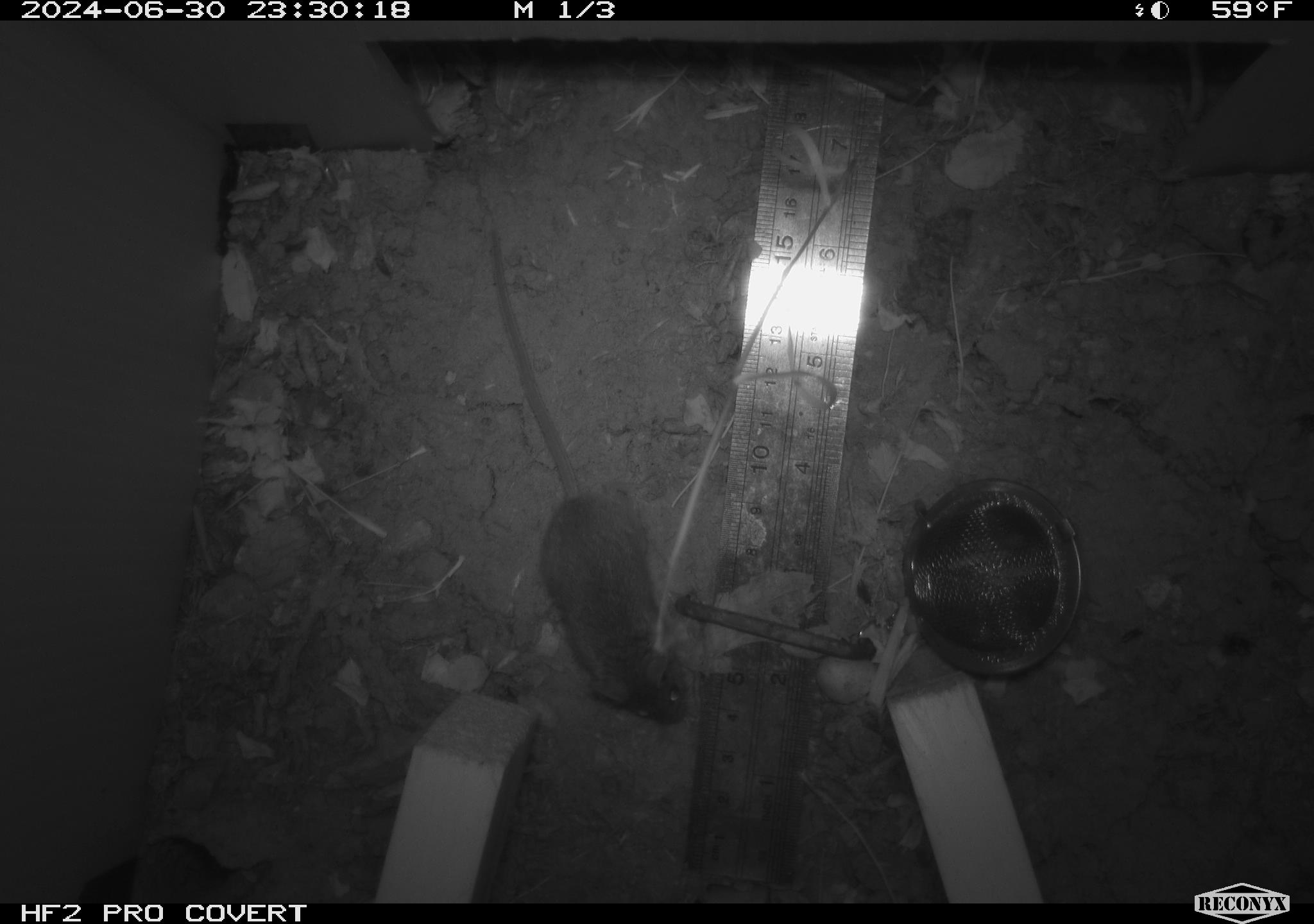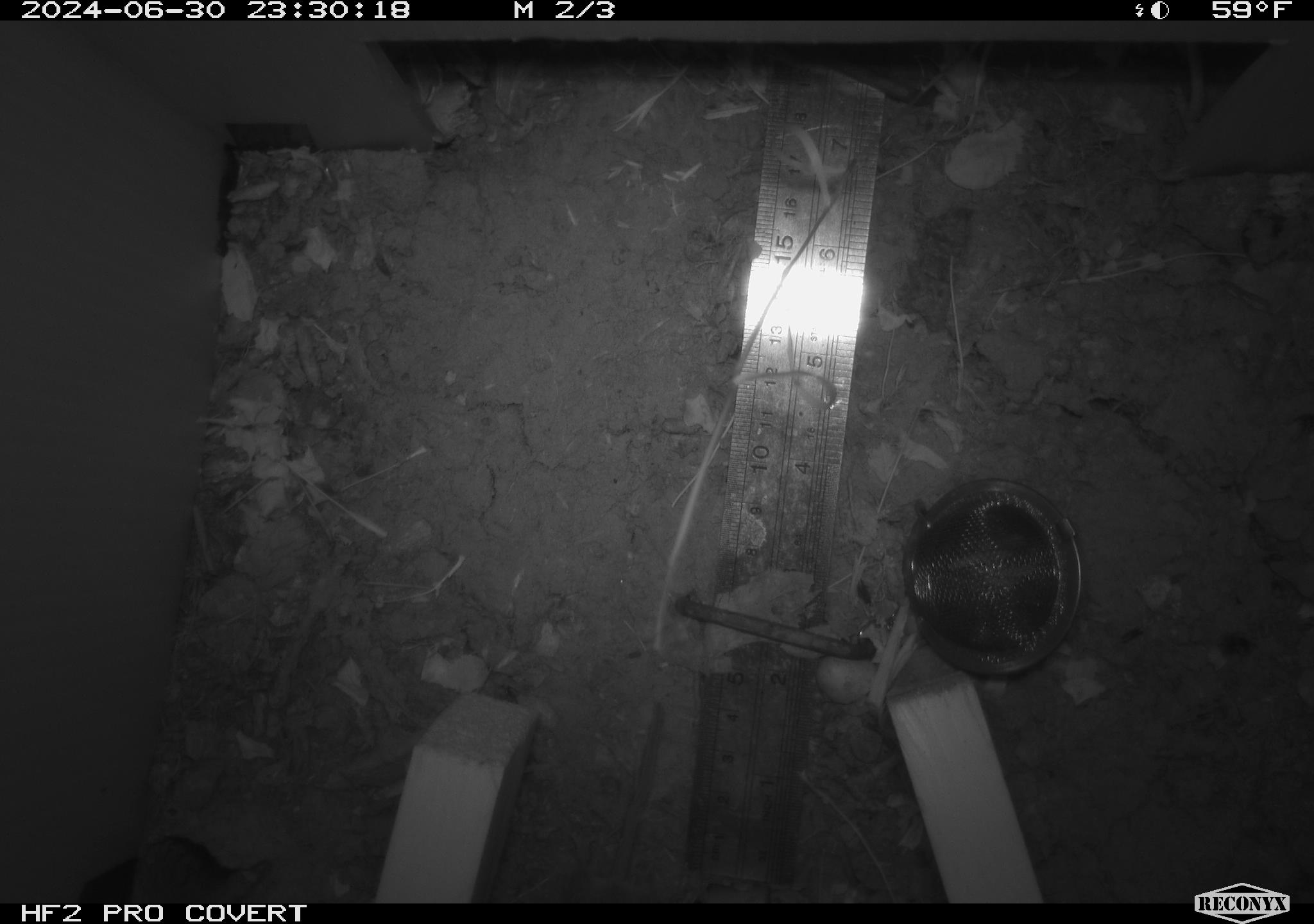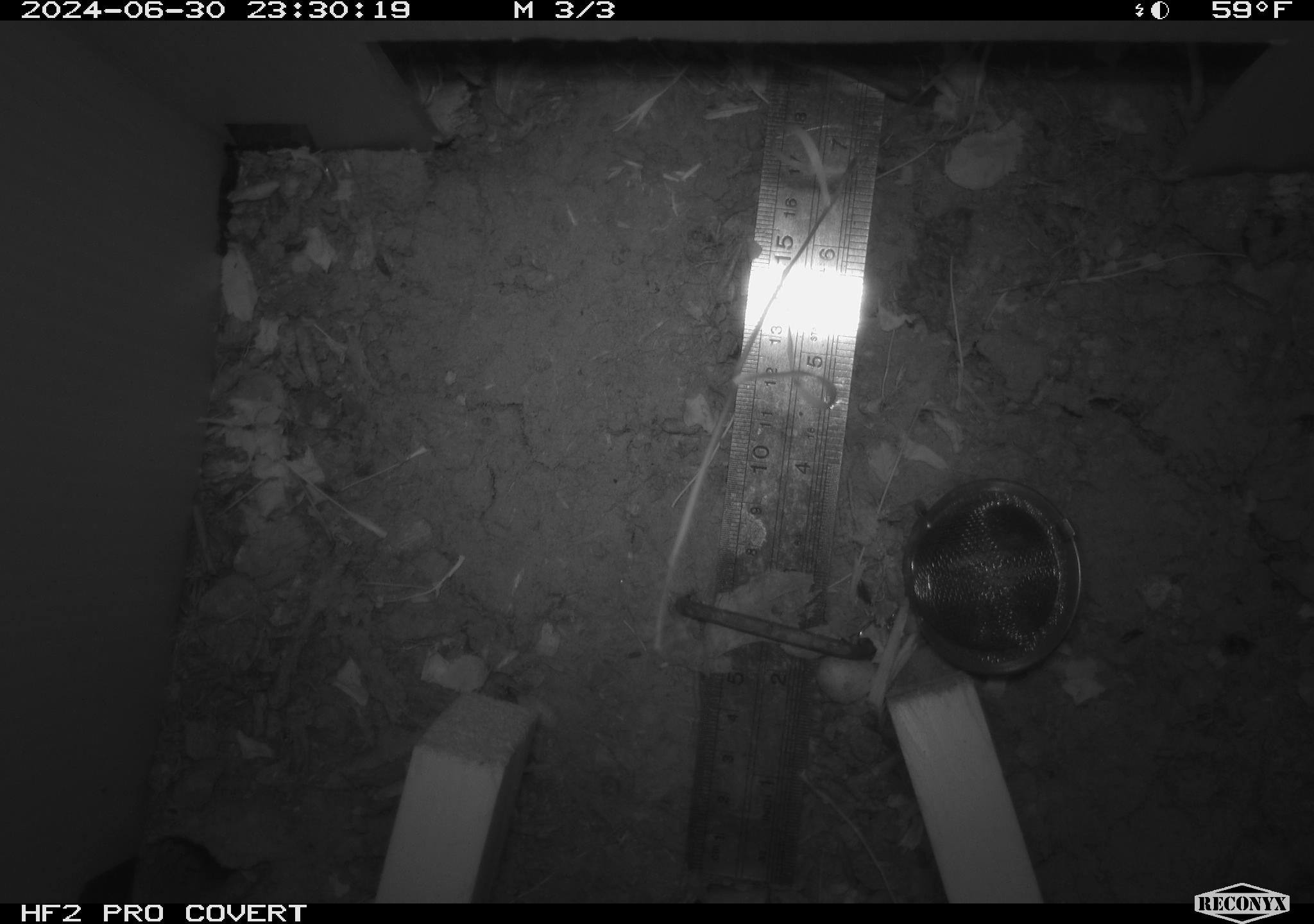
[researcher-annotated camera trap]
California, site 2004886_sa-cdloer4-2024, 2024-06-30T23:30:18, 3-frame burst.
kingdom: Animalia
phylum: Chordata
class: Mammalia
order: Rodentia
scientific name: Rodentia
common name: rodent